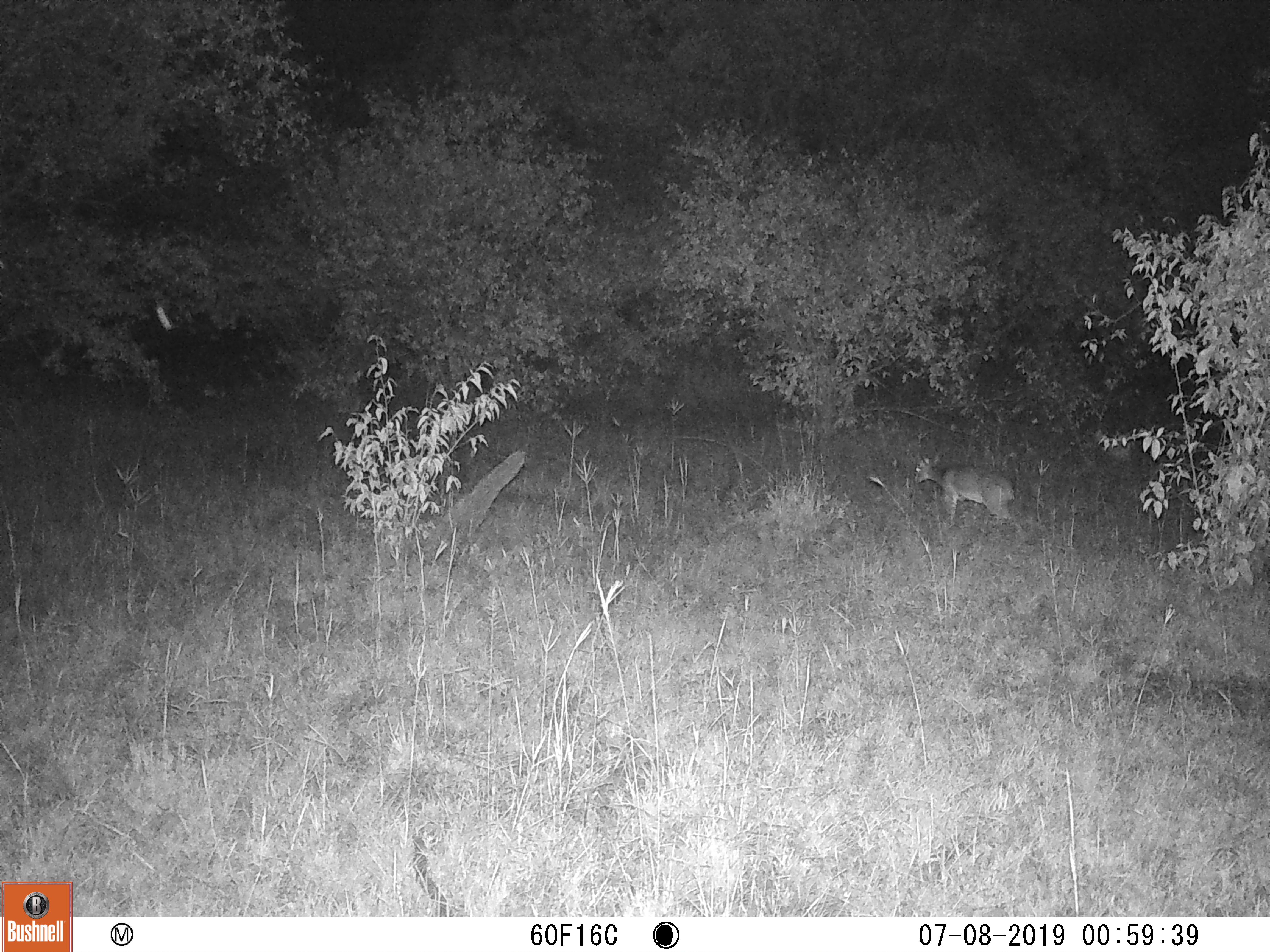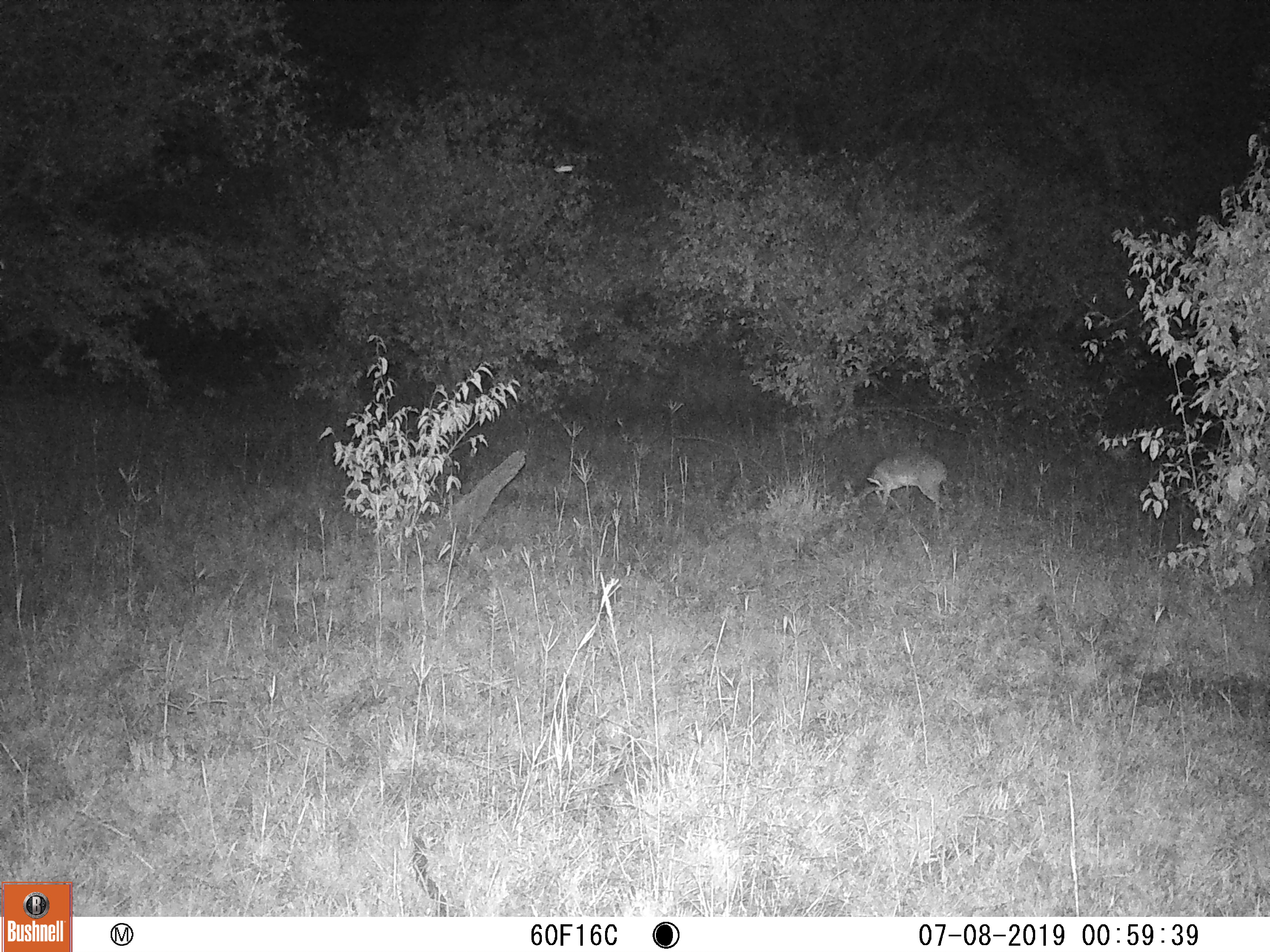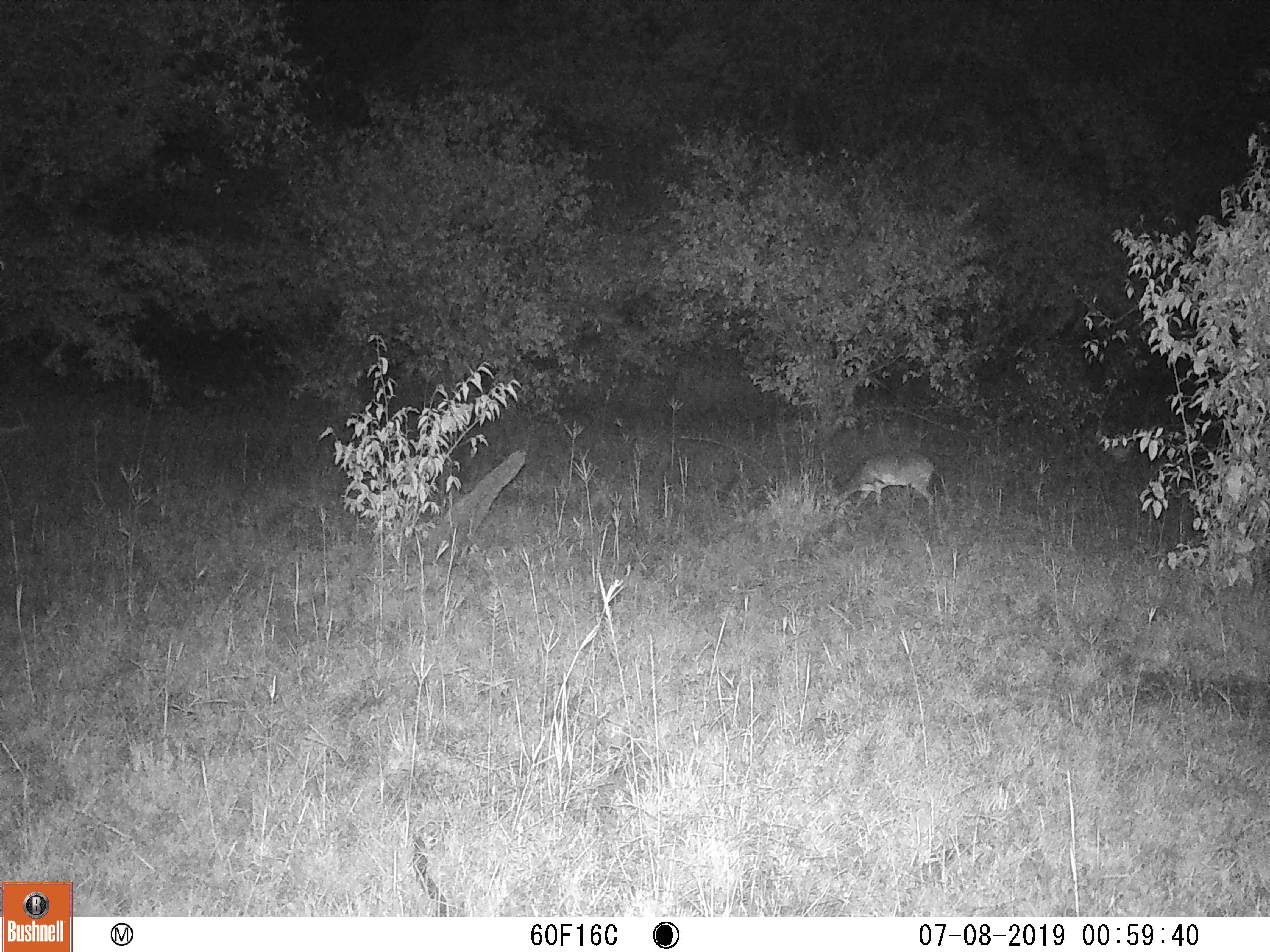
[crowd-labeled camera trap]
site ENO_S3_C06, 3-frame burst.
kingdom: Animalia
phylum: Chordata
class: Mammalia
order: Artiodactyla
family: Bovidae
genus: Madoqua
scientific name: Madoqua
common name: dik-dik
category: dikdik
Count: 1.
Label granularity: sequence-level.